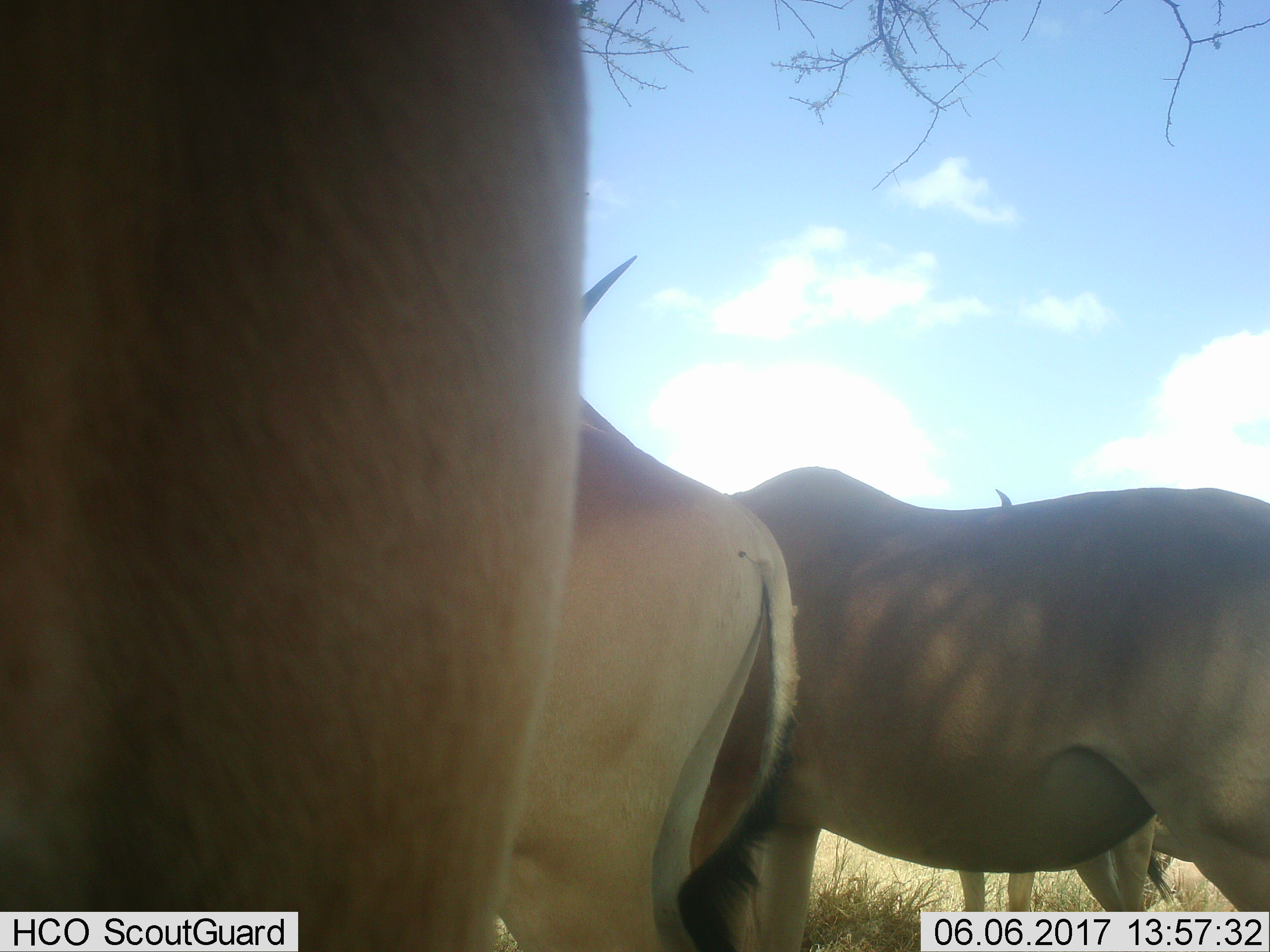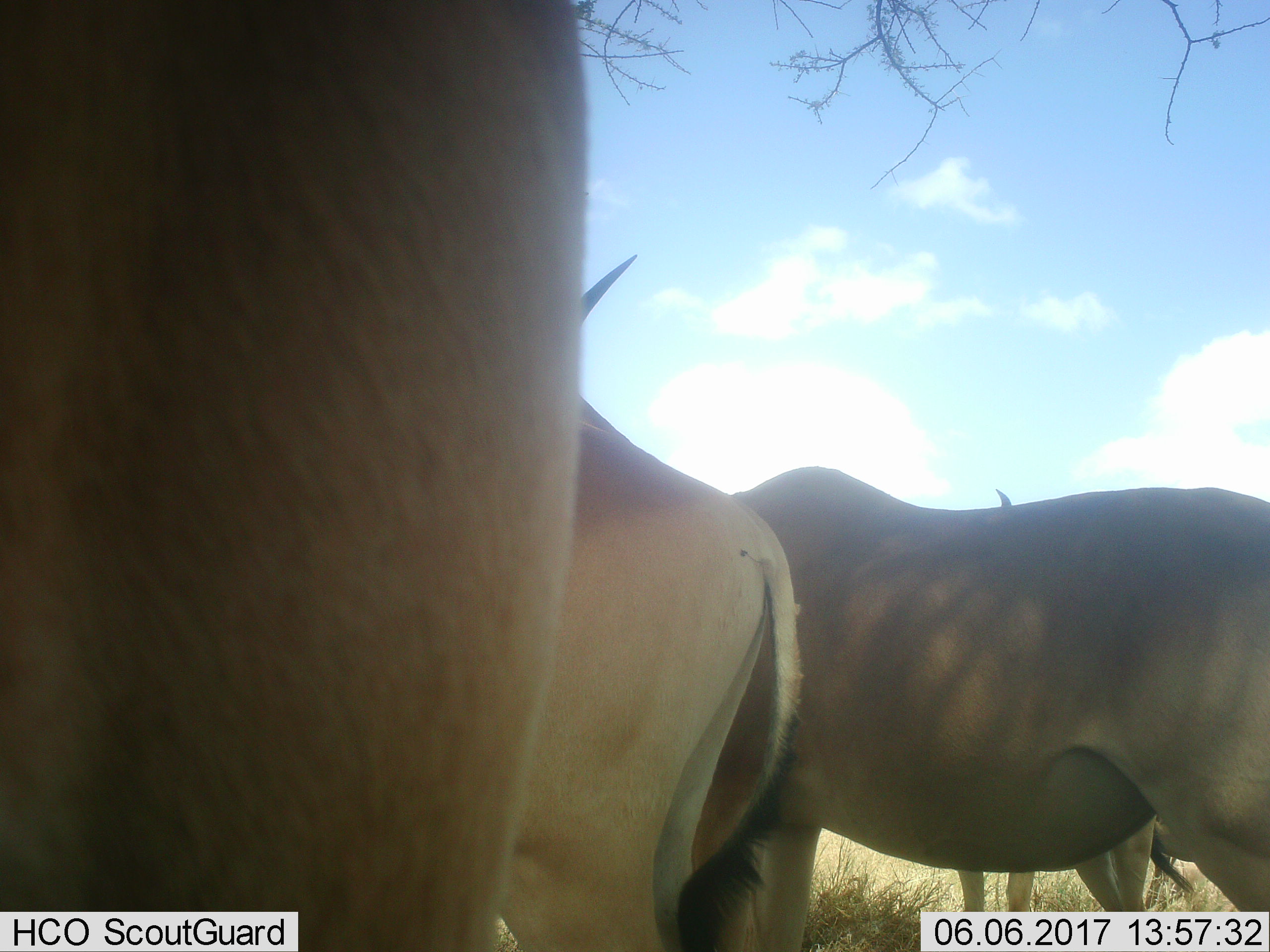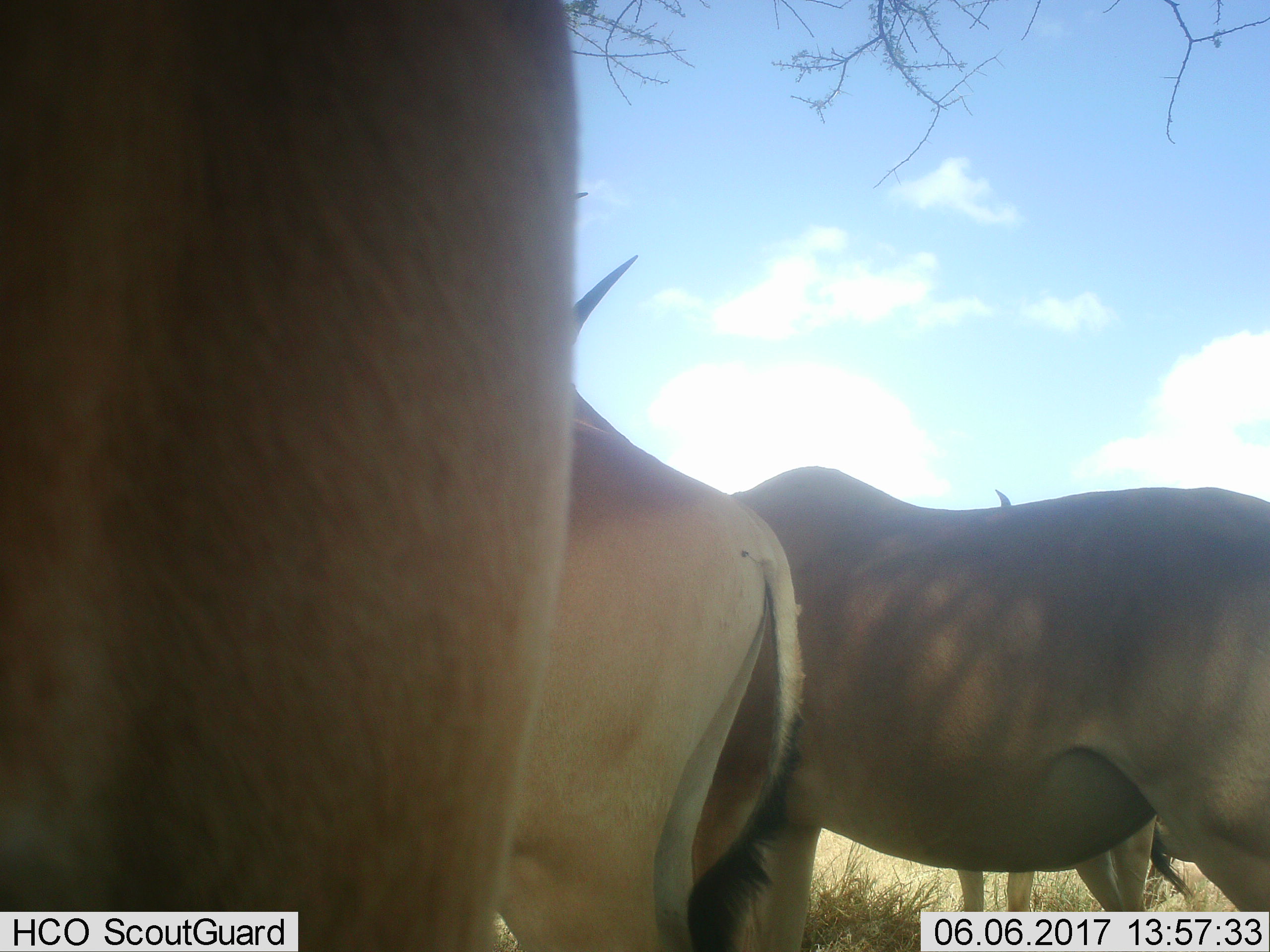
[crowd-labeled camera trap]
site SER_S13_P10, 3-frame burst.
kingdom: Animalia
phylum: Chordata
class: Mammalia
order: Artiodactyla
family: Bovidae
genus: Alcelaphus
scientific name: Alcelaphus buselaphus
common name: hartebeest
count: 4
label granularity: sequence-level